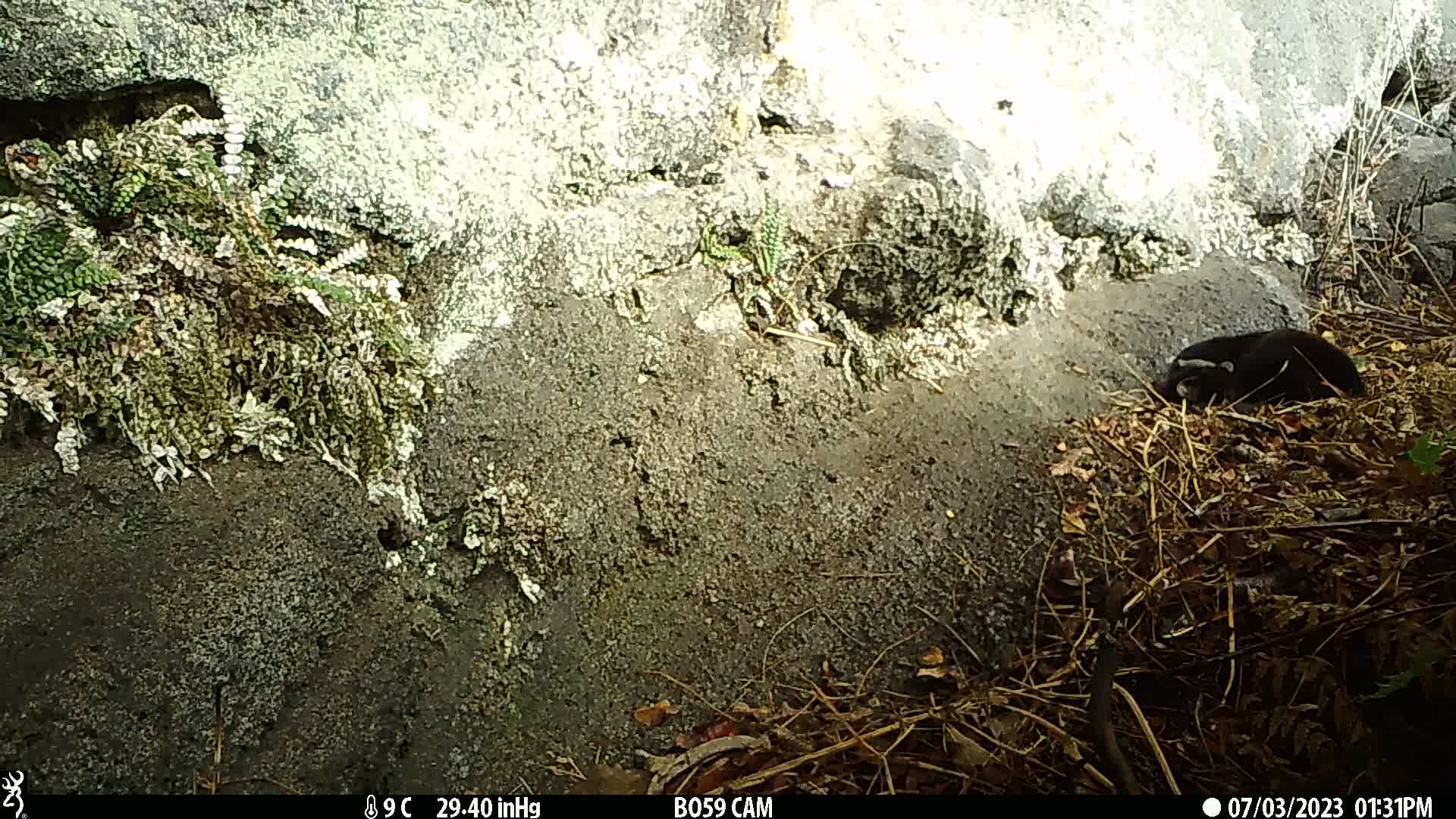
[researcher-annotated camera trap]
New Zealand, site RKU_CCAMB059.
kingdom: Animalia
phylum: Chordata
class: Mammalia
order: Carnivora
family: Felidae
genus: Felis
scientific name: Felis catus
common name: domestic cat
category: cat